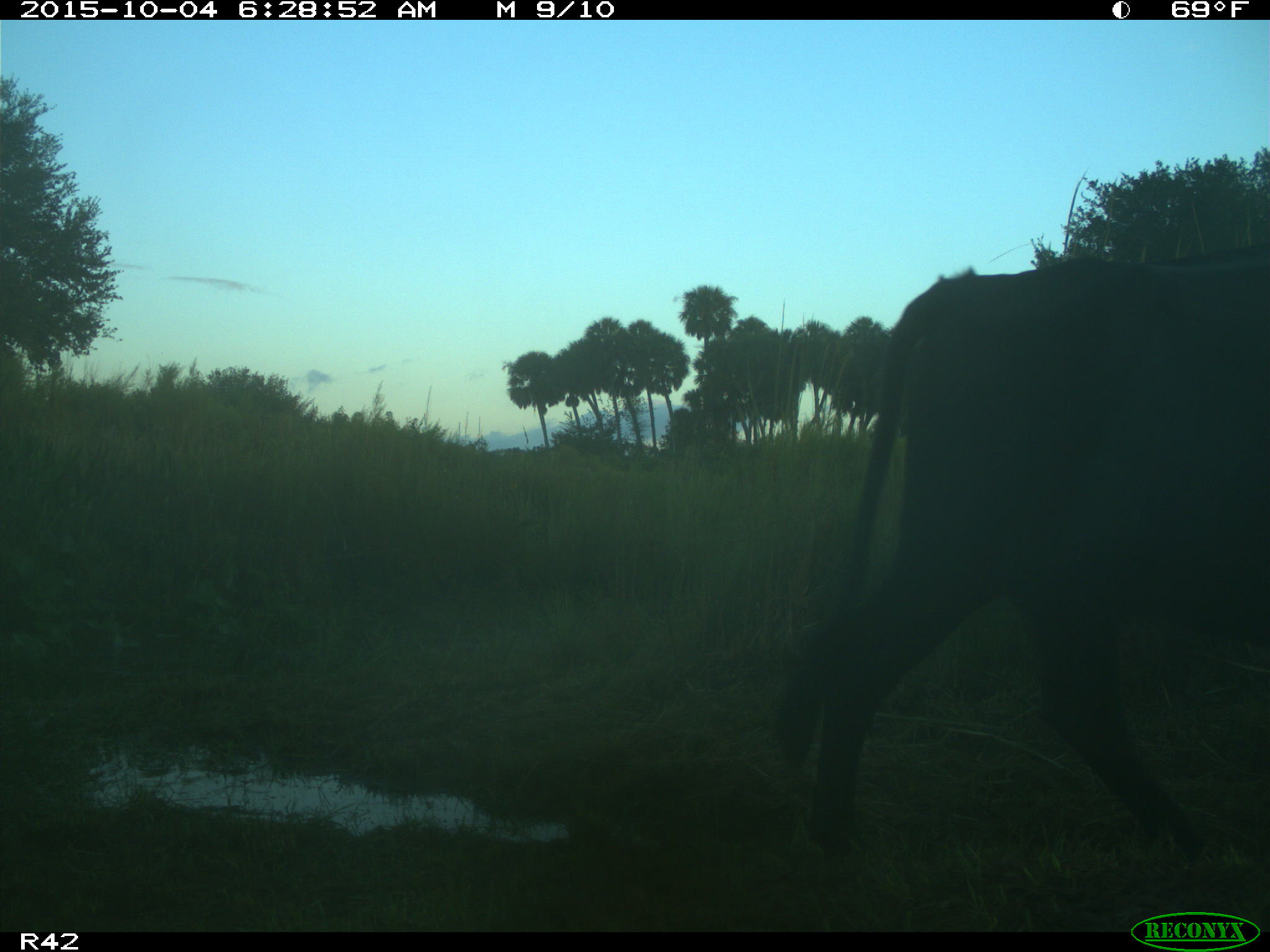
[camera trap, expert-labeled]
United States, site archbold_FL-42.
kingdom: Animalia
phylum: Chordata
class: Mammalia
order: Artiodactyla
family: Bovidae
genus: Bos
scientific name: Bos taurus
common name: domestic cow